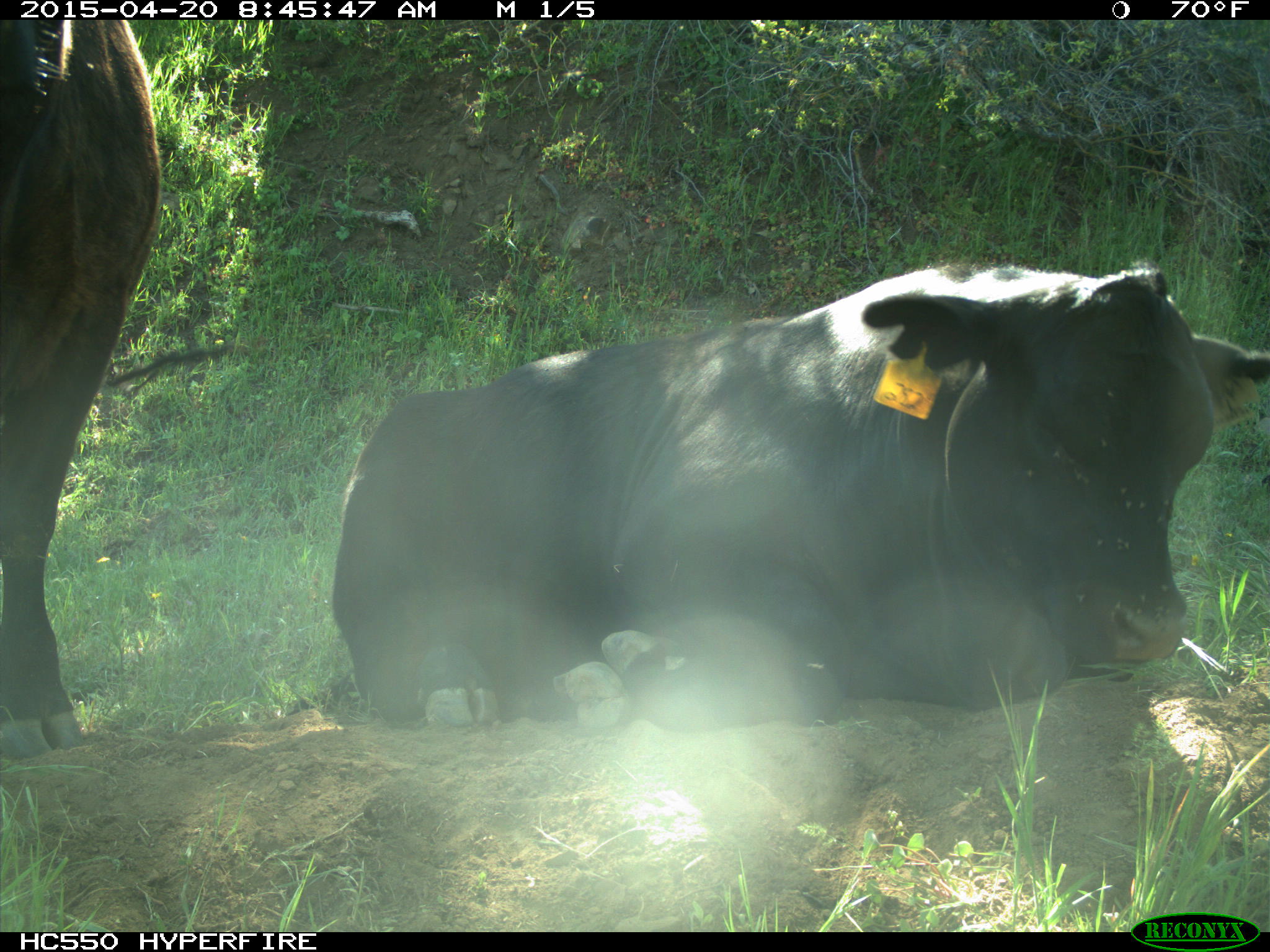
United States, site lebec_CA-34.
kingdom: Animalia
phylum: Chordata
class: Mammalia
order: Artiodactyla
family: Bovidae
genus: Bos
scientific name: Bos taurus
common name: domestic cow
Bos taurus (domestic cow).